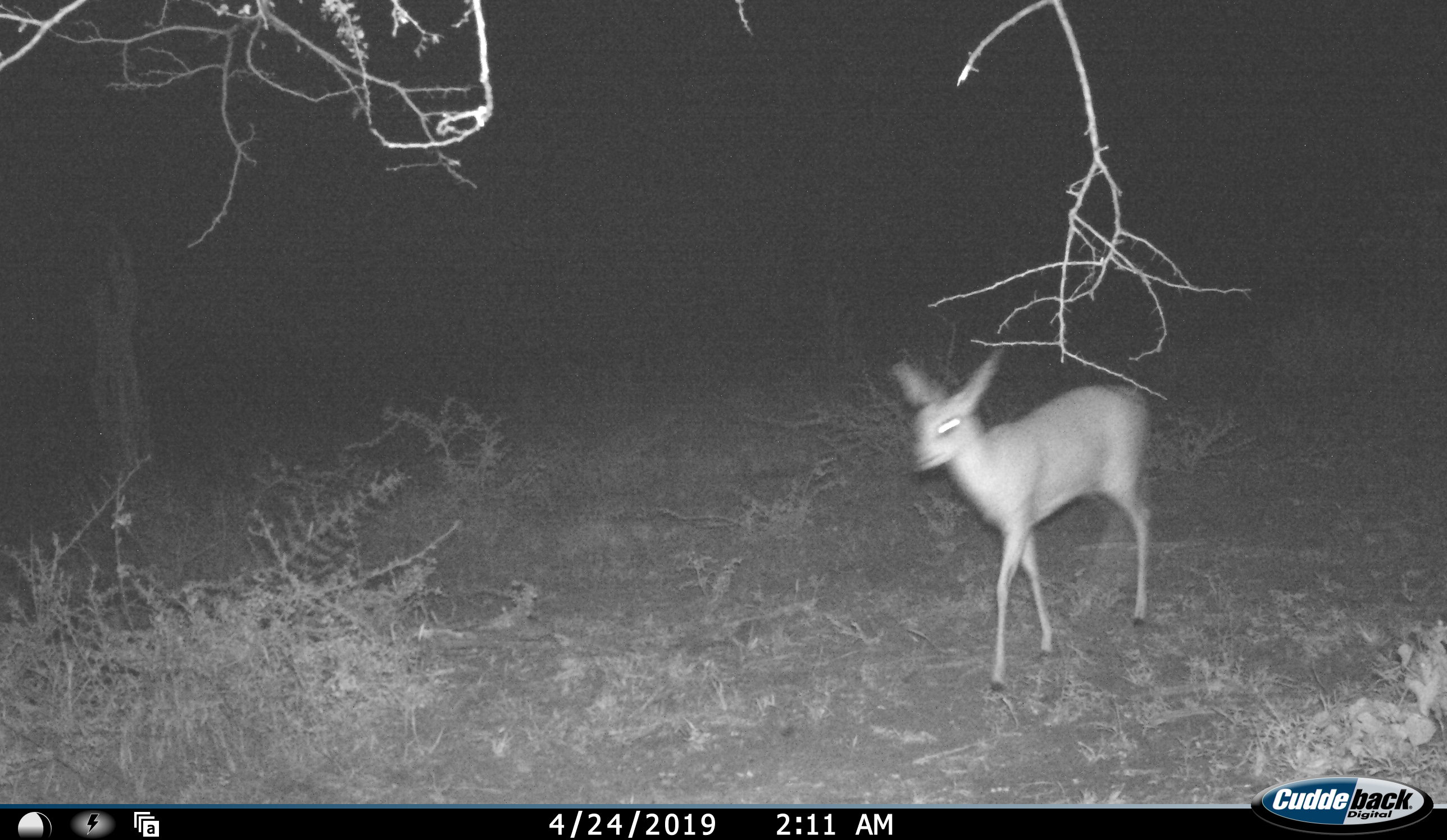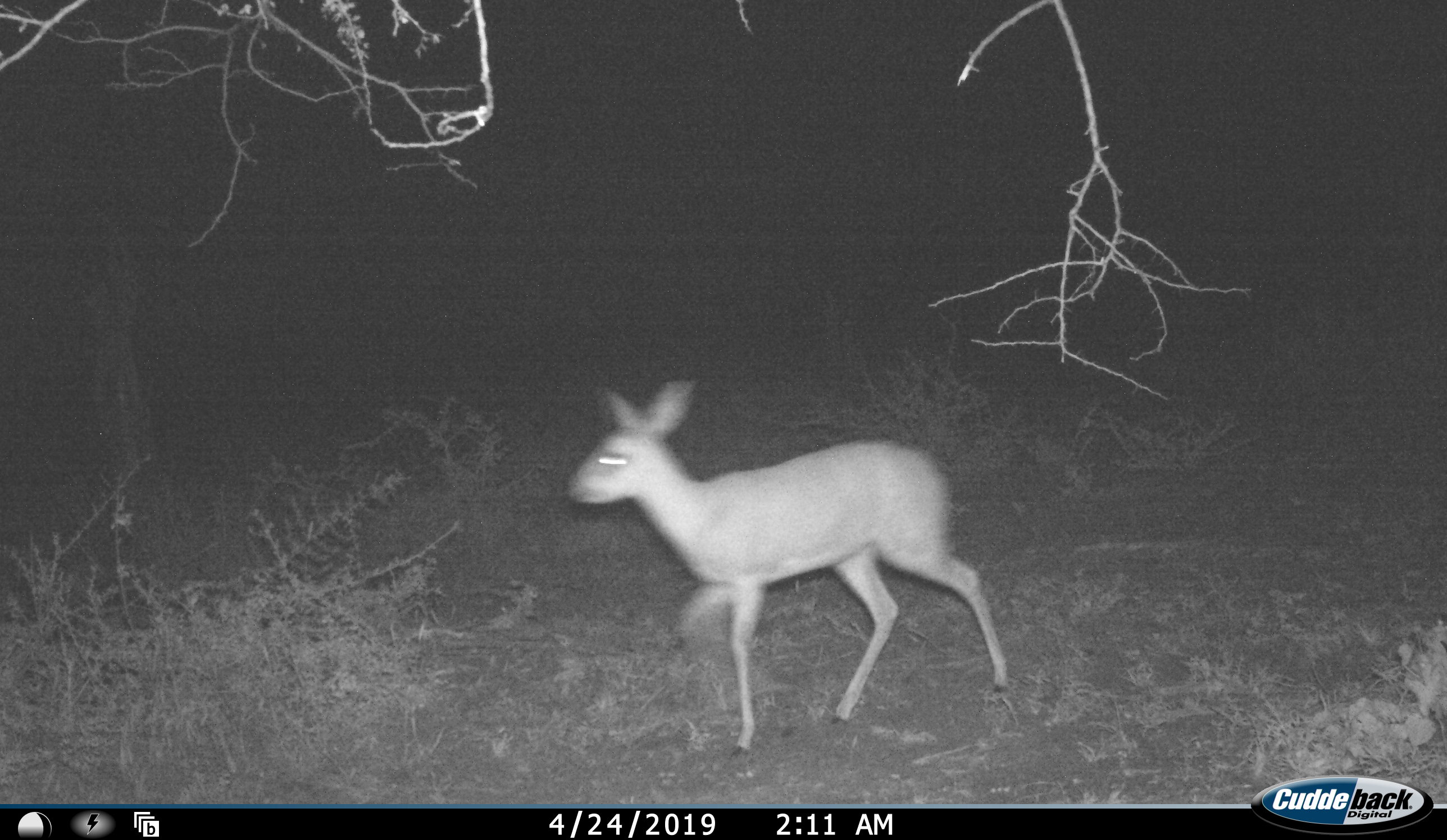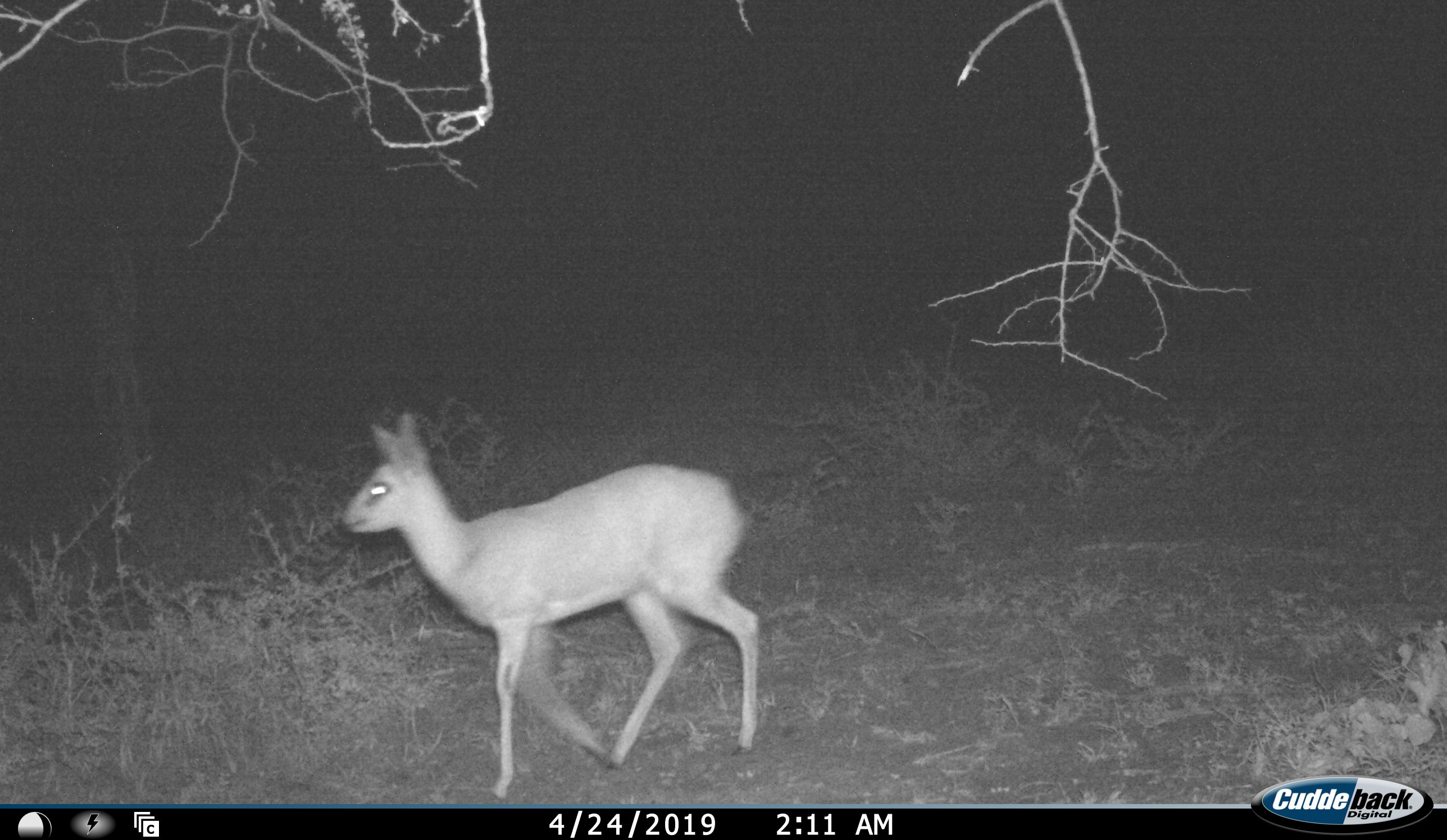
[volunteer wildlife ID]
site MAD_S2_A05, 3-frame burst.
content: unidentified animal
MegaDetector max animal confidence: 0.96